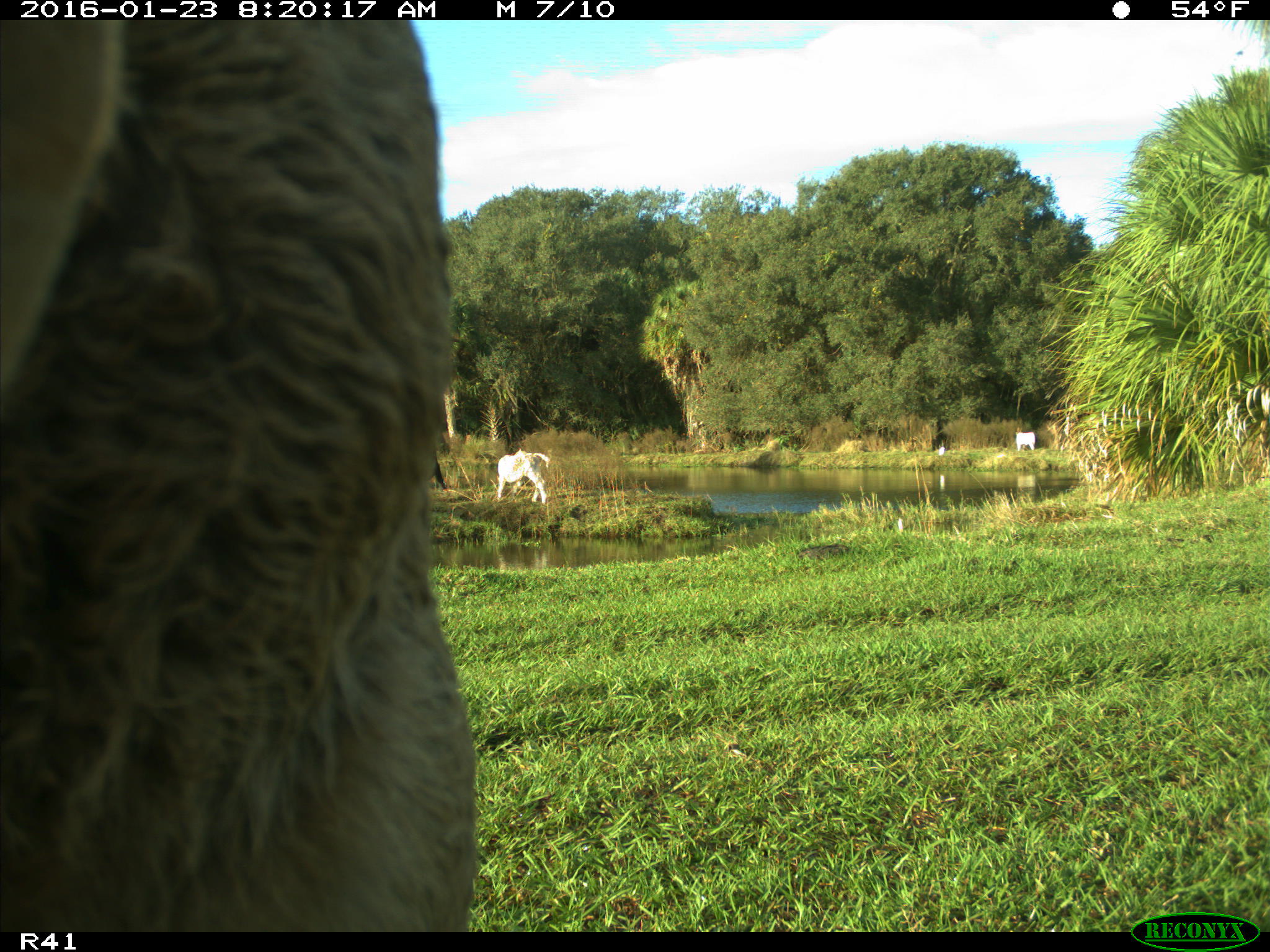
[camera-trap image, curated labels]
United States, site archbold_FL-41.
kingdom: Animalia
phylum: Chordata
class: Mammalia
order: Artiodactyla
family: Bovidae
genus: Bos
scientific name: Bos taurus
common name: domestic cow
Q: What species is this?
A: Bos taurus (domestic cow).